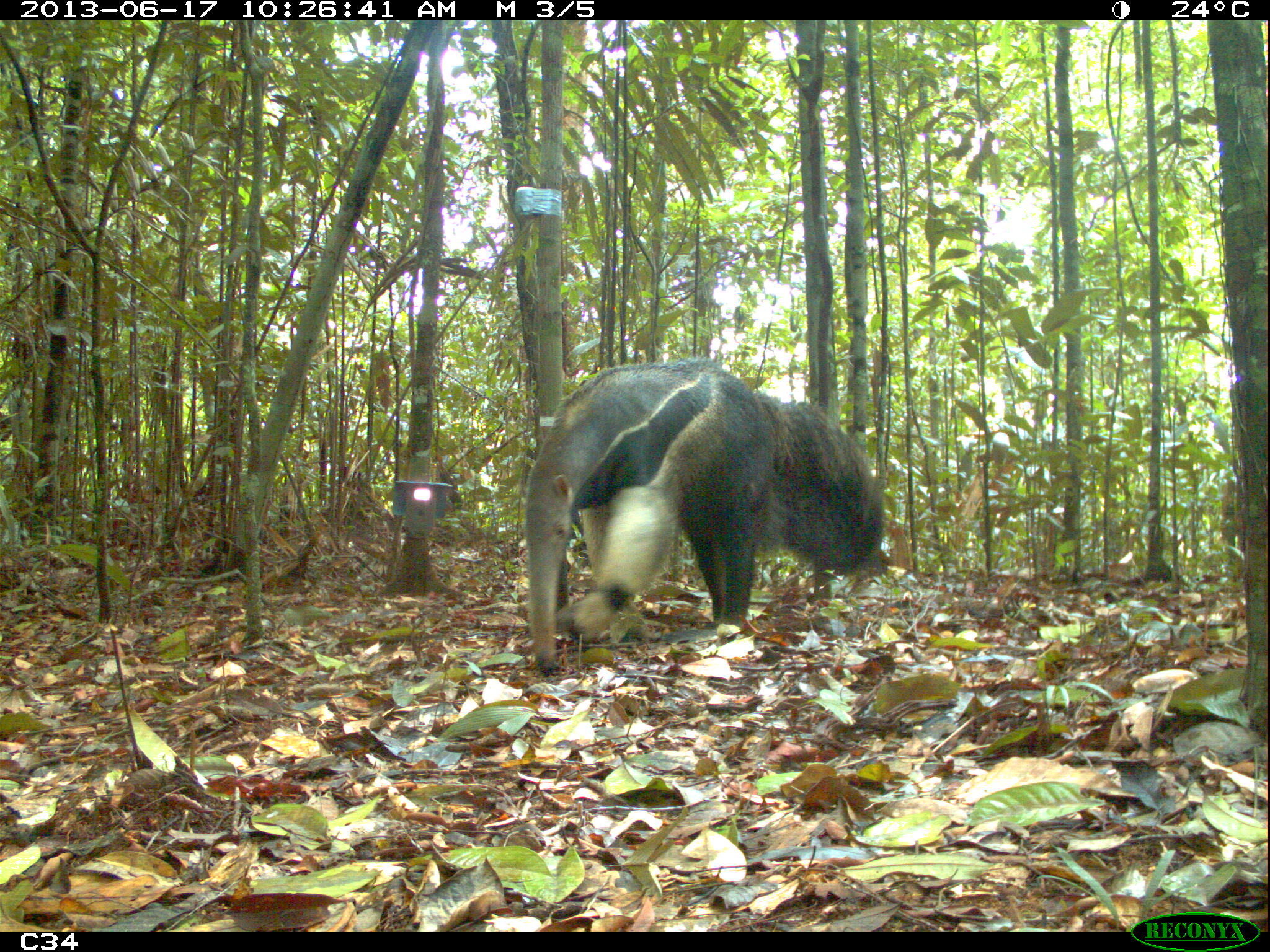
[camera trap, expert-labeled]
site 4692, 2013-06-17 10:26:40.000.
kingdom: Animalia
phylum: Chordata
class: Mammalia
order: Pilosa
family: Myrmecophagidae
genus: Myrmecophaga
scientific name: Myrmecophaga tridactyla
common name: giant anteater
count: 1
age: adult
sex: male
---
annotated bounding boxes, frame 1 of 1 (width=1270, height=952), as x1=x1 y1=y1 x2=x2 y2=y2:
myrmecophaga tridactyla: x1=521 y1=354 x2=886 y2=672